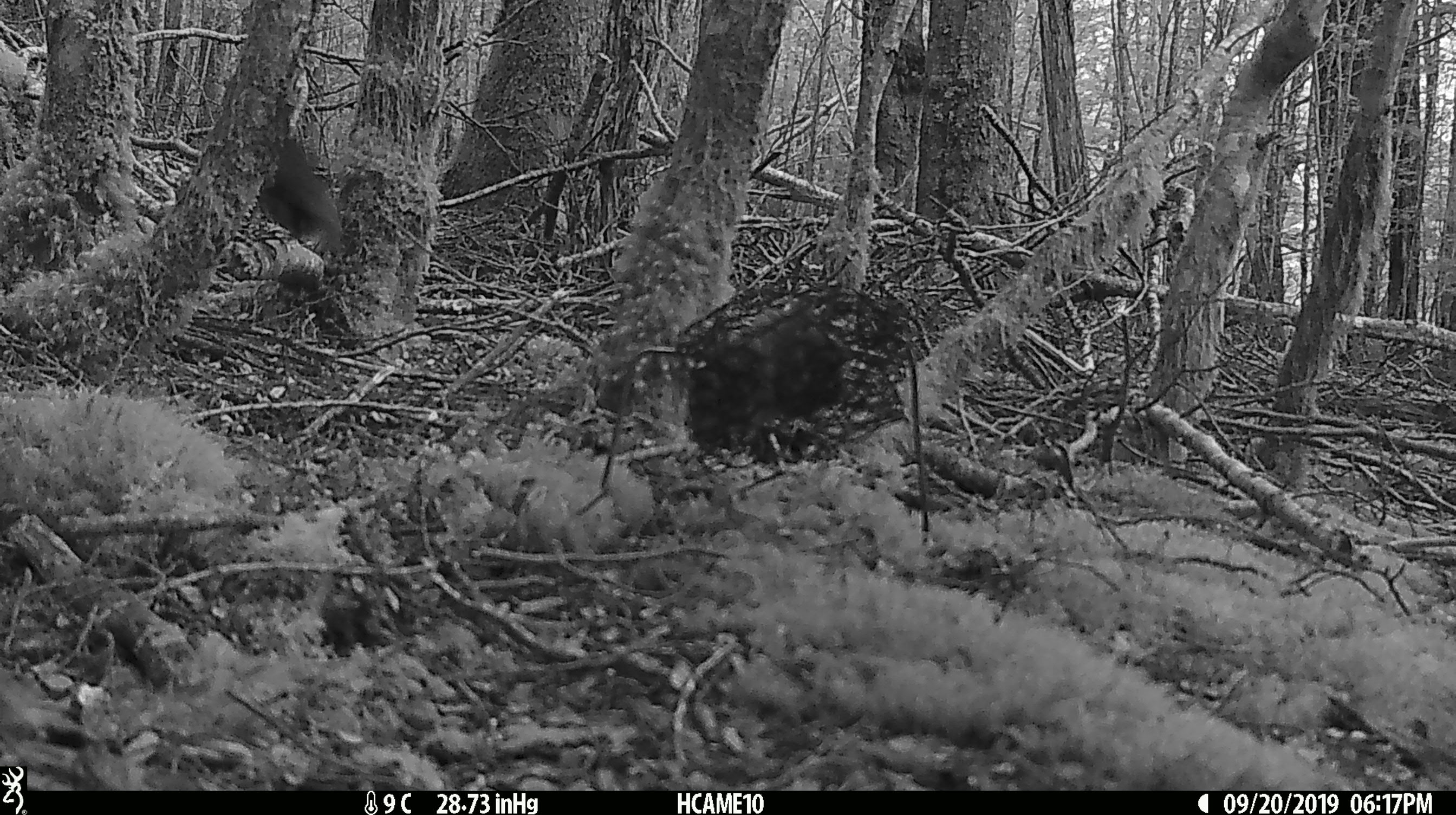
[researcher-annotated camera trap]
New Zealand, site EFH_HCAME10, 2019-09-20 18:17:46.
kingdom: Animalia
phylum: Chordata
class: Aves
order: Passeriformes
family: Petroicidae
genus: Petroica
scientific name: Petroica australis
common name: new zealand robin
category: robin